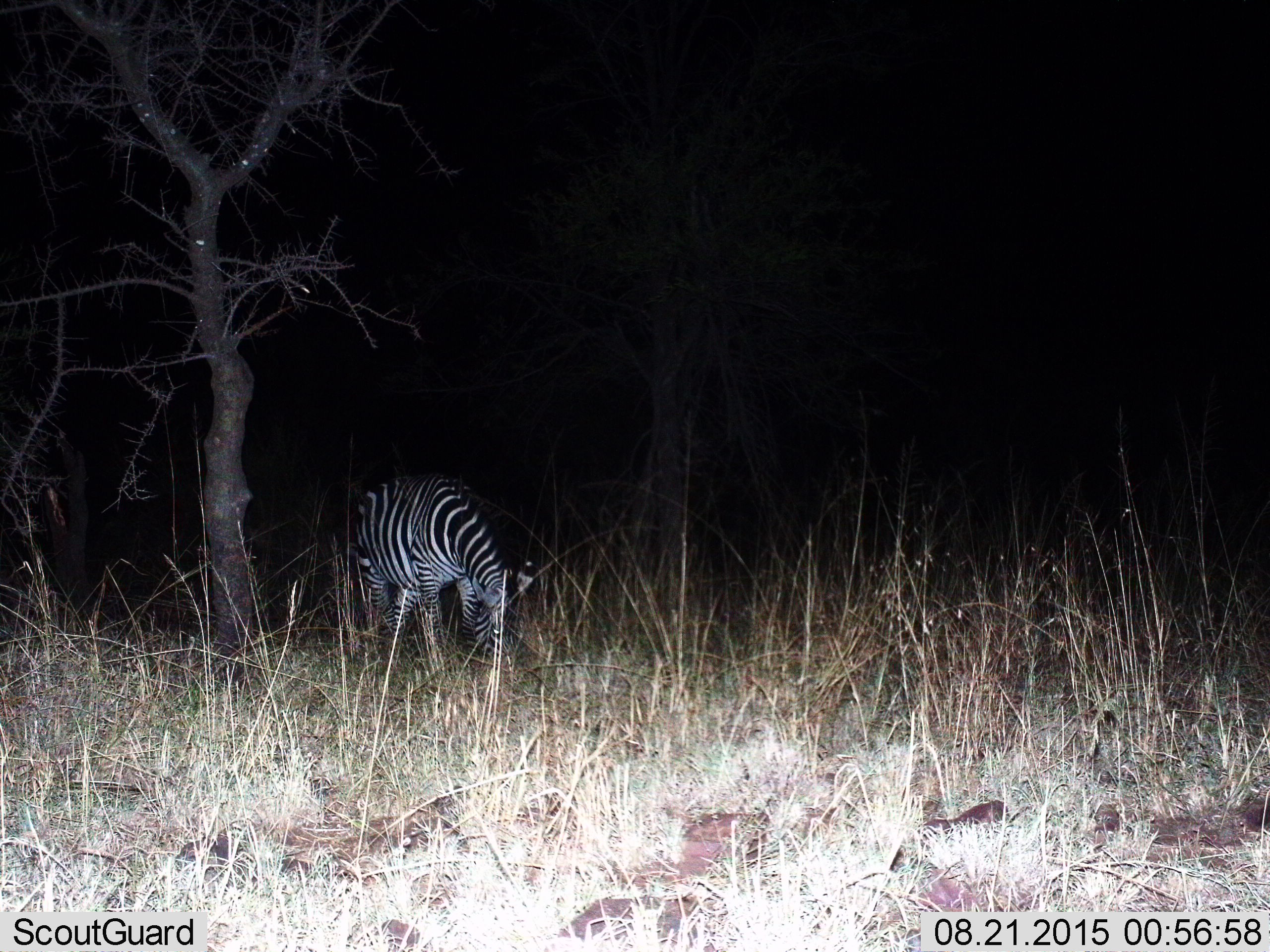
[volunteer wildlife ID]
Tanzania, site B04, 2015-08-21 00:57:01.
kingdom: Animalia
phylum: Chordata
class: Mammalia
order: Perissodactyla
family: Equidae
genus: Equus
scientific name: Equus quagga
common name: plains zebra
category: zebra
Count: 1.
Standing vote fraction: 21%.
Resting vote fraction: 0%.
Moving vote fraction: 5%.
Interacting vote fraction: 0%.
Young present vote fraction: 0%.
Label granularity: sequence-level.